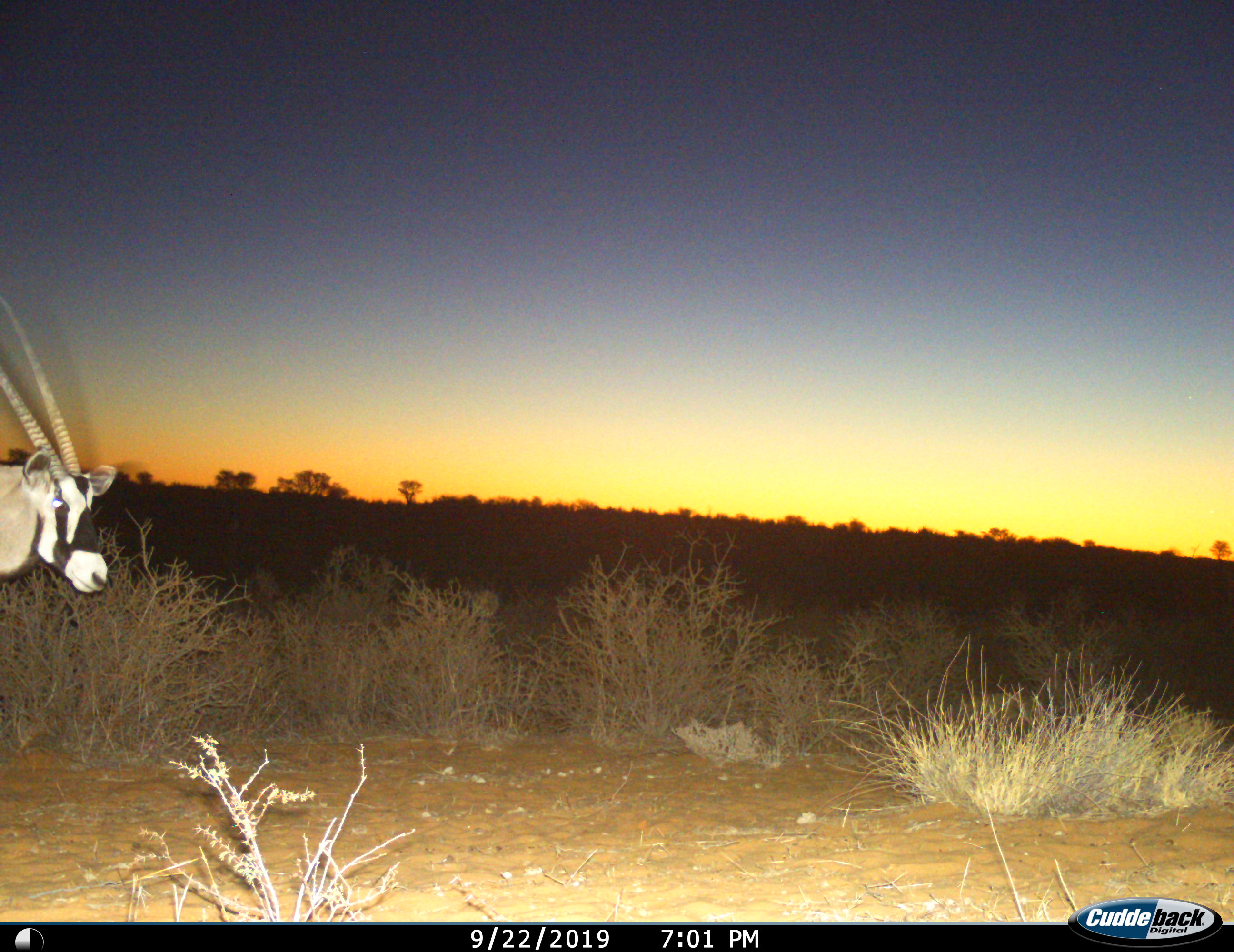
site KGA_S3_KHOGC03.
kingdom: Animalia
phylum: Chordata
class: Mammalia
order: Artiodactyla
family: Bovidae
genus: Oryx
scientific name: Oryx gazella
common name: gemsbok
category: oryx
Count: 1.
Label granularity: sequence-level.